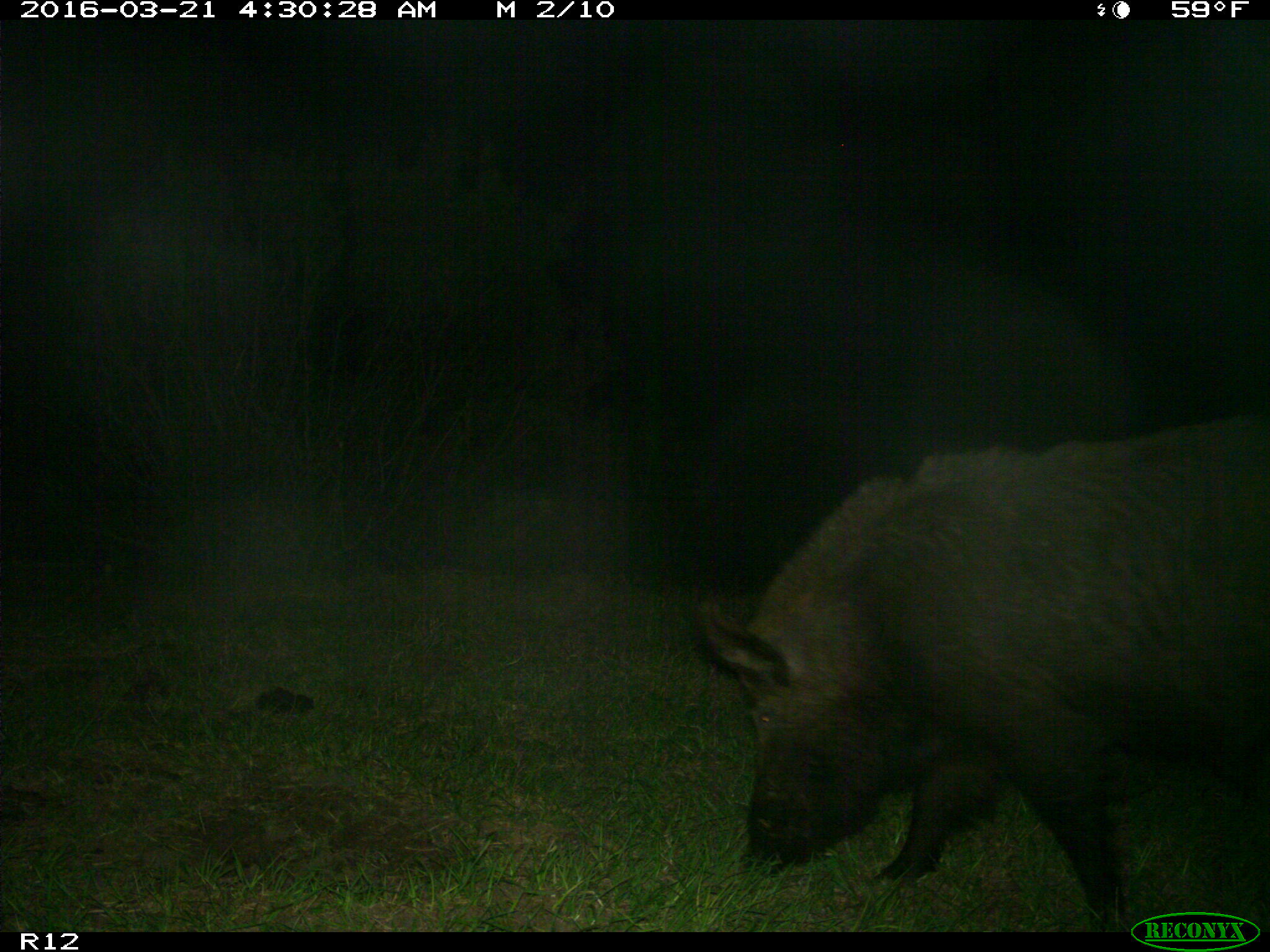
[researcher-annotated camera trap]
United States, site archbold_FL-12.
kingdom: Animalia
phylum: Chordata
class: Mammalia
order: Artiodactyla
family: Suidae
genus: Sus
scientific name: Sus scrofa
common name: wild boar